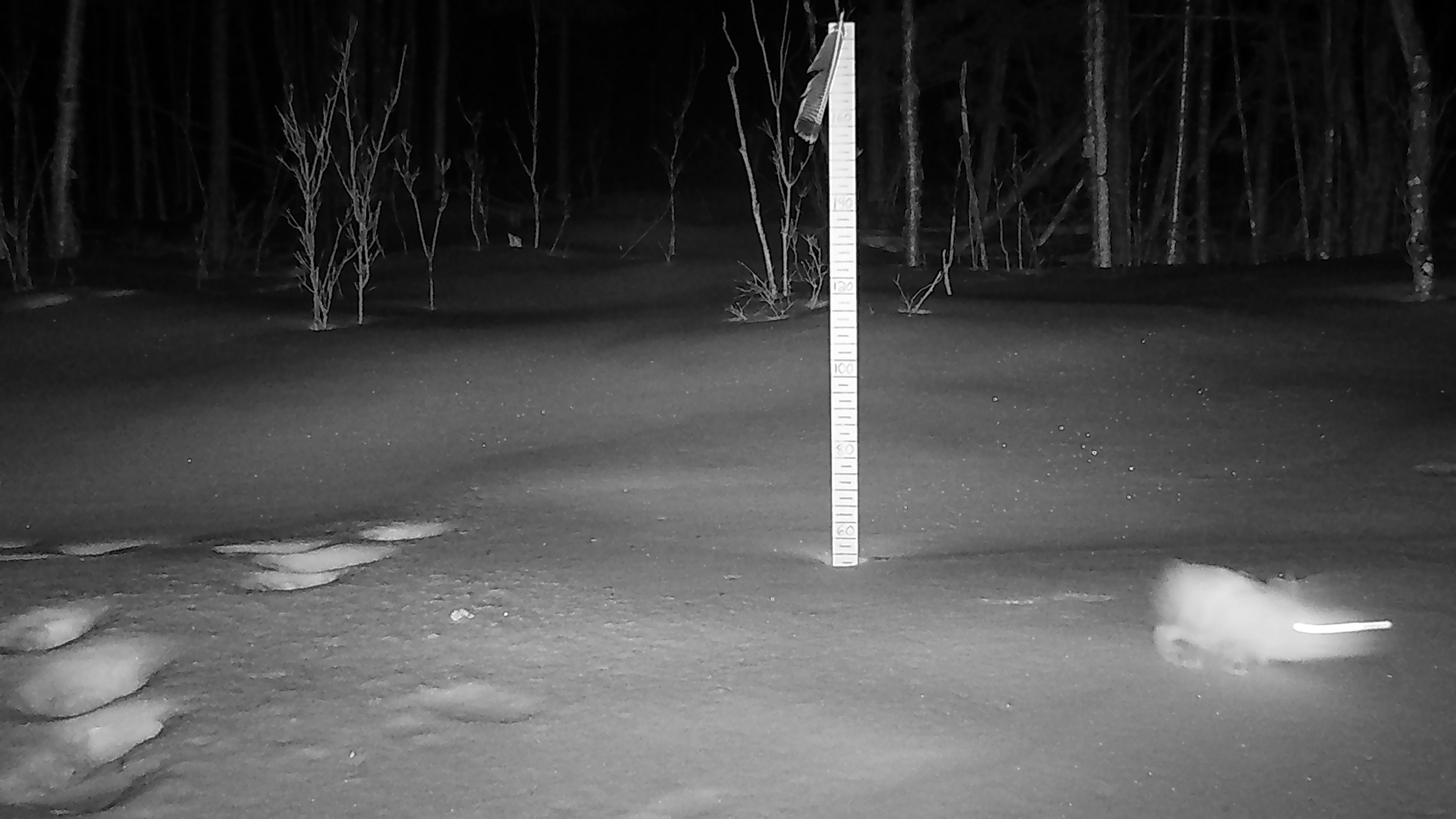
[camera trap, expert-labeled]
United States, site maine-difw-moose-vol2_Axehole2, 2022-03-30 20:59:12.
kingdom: Animalia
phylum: Chordata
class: Mammalia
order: Lagomorpha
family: Leporidae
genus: Lepus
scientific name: Lepus americanus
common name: snowshoe hare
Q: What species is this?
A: Snowshoe hare (Lepus americanus).